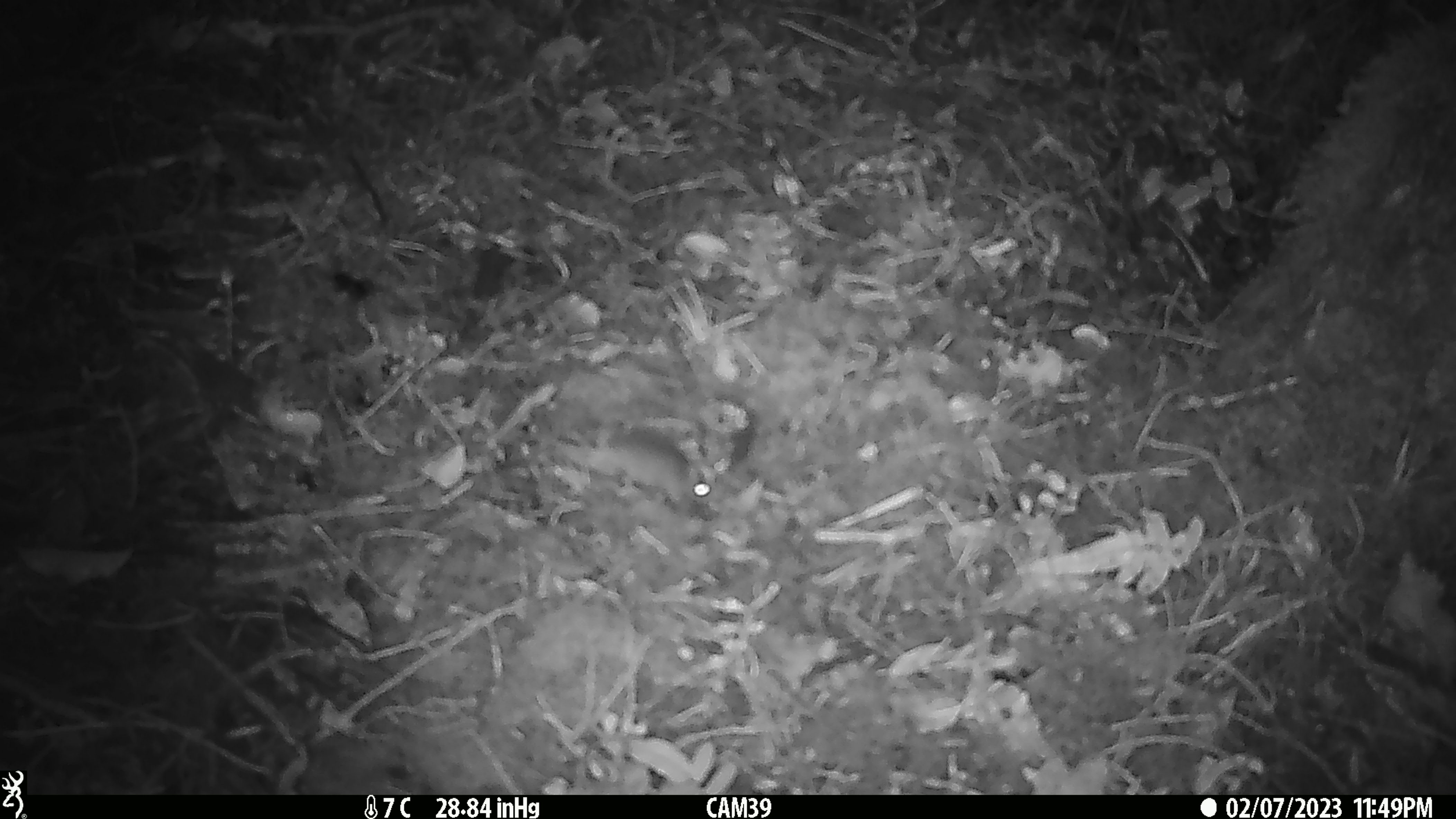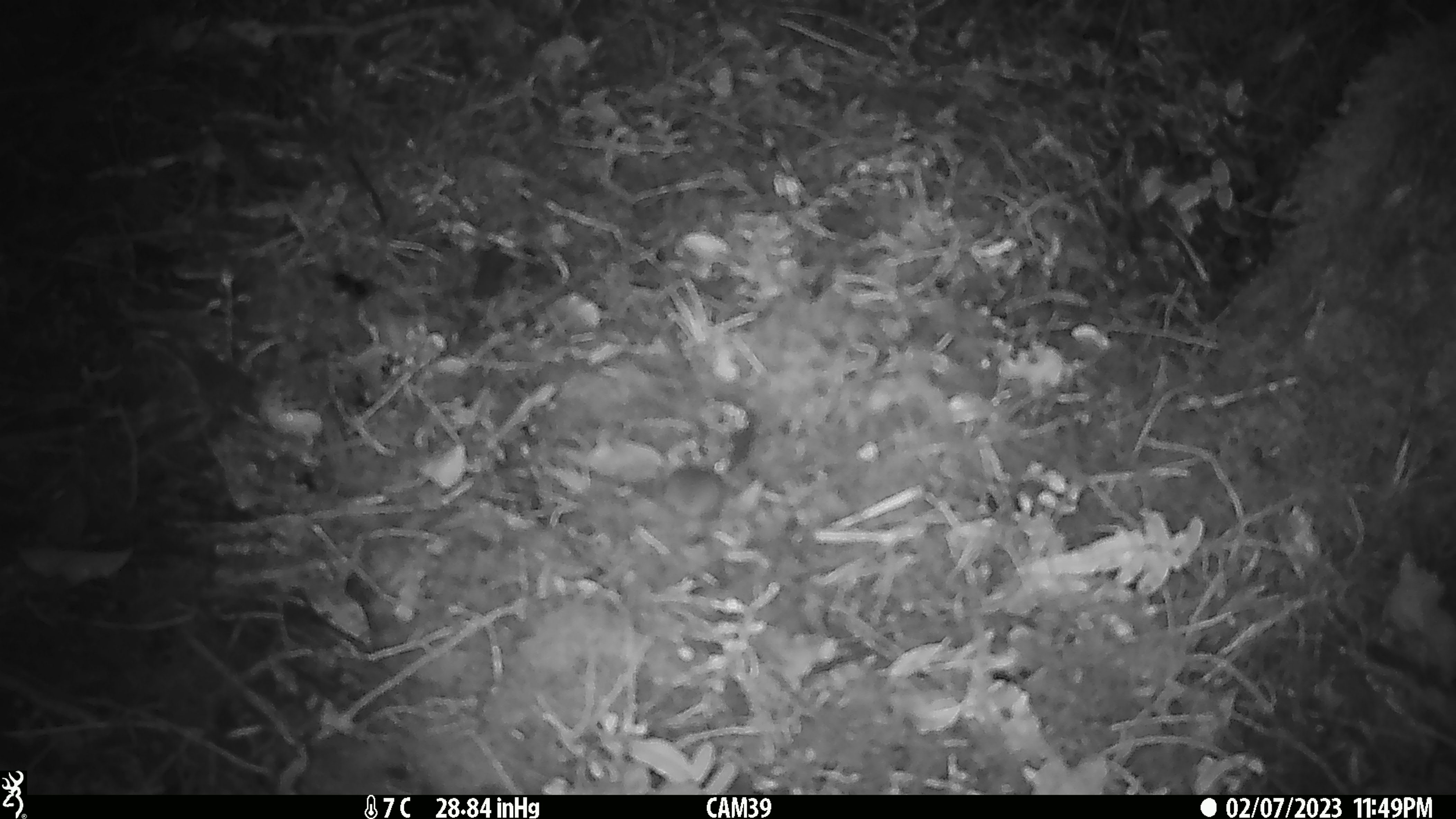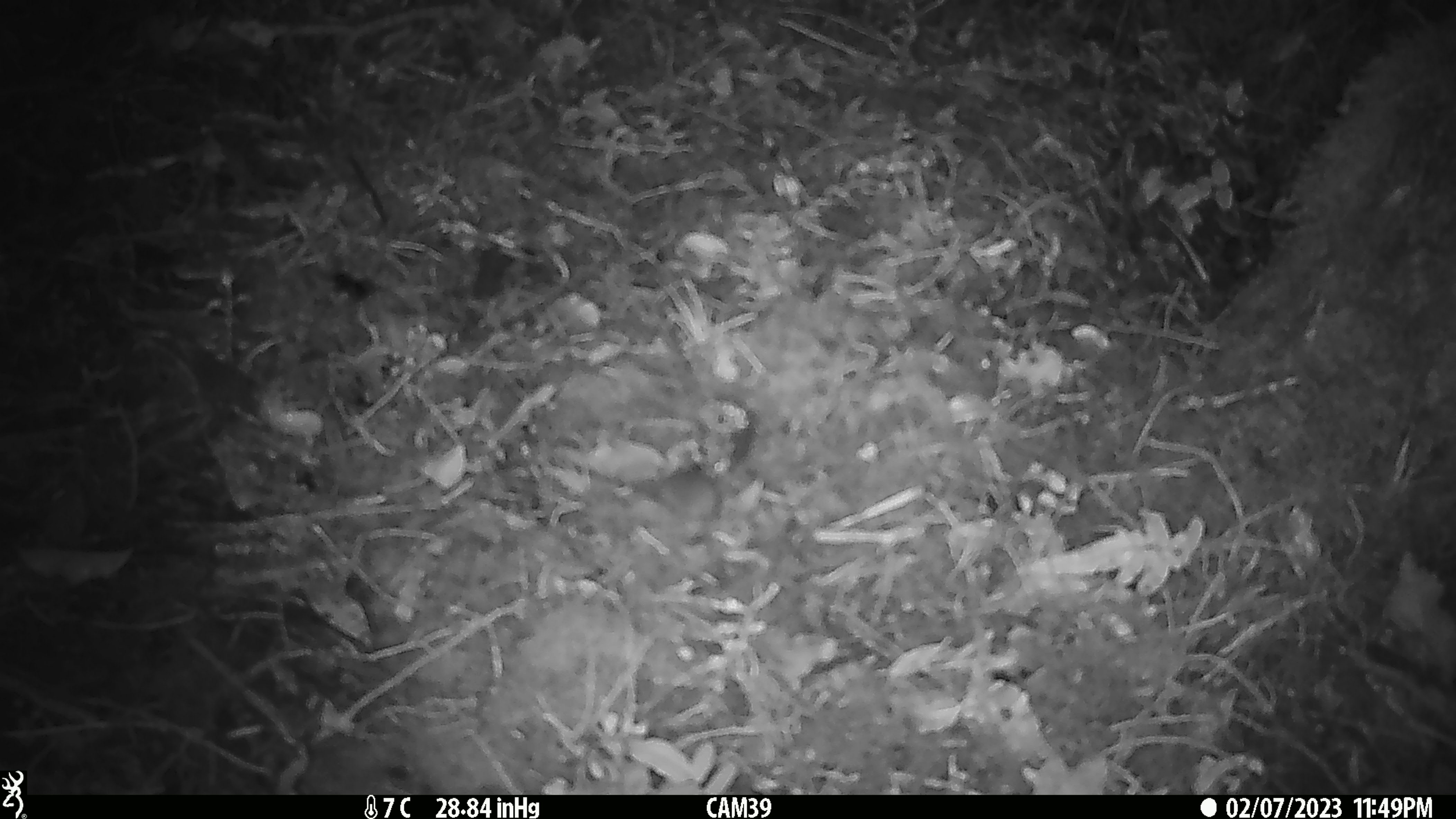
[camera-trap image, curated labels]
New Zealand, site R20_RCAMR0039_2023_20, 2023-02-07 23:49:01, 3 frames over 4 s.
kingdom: Animalia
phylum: Chordata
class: Mammalia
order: Rodentia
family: Muridae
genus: Mus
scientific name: Mus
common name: mouse